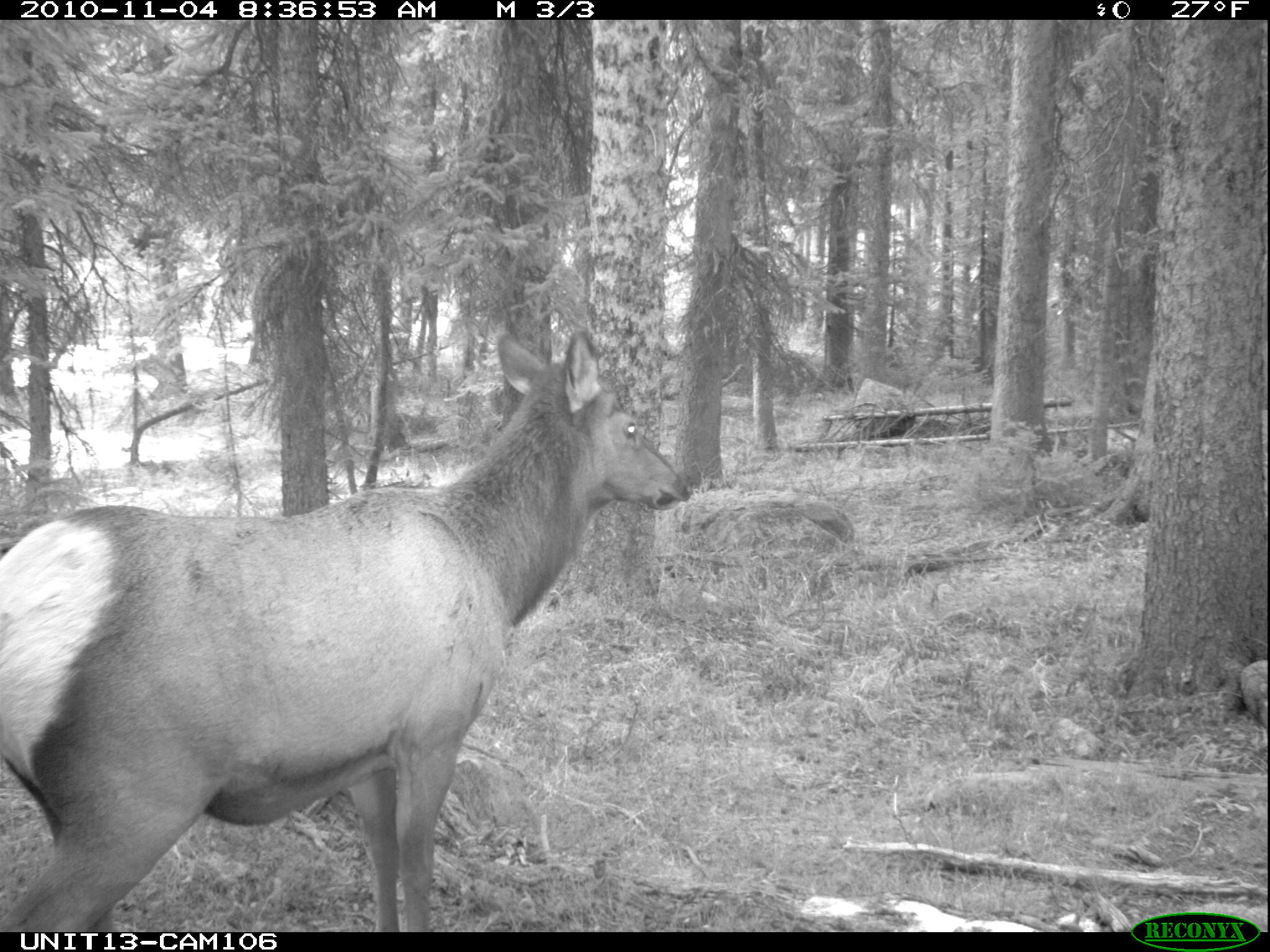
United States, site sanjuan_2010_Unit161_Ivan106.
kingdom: Animalia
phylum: Chordata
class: Mammalia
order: Artiodactyla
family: Cervidae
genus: Cervus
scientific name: Cervus elaphus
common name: red deer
Cervus elaphus (red deer).